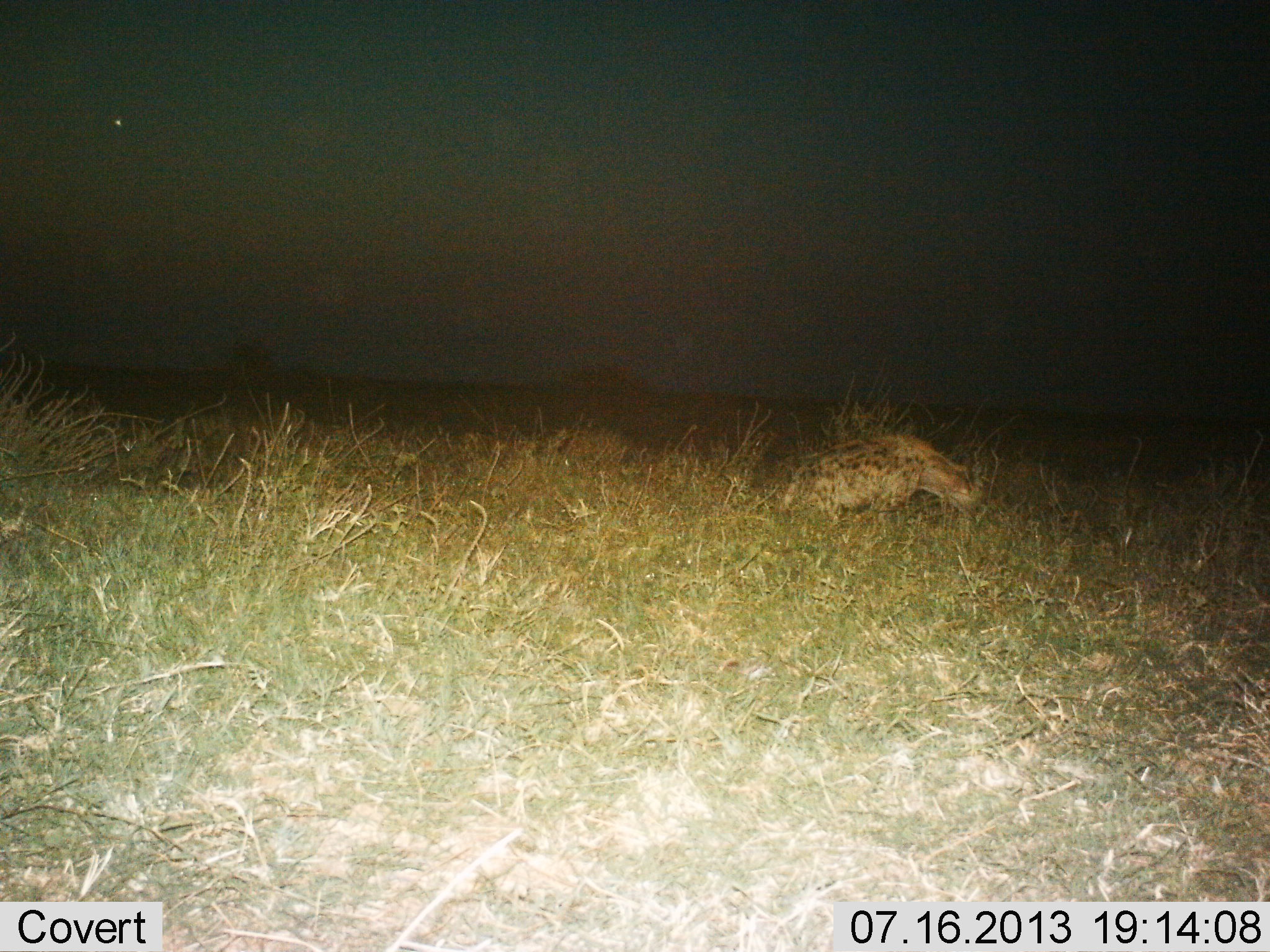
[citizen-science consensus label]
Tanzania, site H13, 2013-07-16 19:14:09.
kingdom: Animalia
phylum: Chordata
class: Mammalia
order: Carnivora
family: Hyaenidae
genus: Crocuta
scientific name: Crocuta crocuta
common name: spotted hyena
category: hyenaspotted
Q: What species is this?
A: Hyenaspotted (spotted hyena) (Crocuta crocuta).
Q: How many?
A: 1.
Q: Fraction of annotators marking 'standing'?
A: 34%.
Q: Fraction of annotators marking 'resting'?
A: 12%.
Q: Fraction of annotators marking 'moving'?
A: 47%.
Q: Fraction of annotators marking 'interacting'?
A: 3%.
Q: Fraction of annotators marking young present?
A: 0%.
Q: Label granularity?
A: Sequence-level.